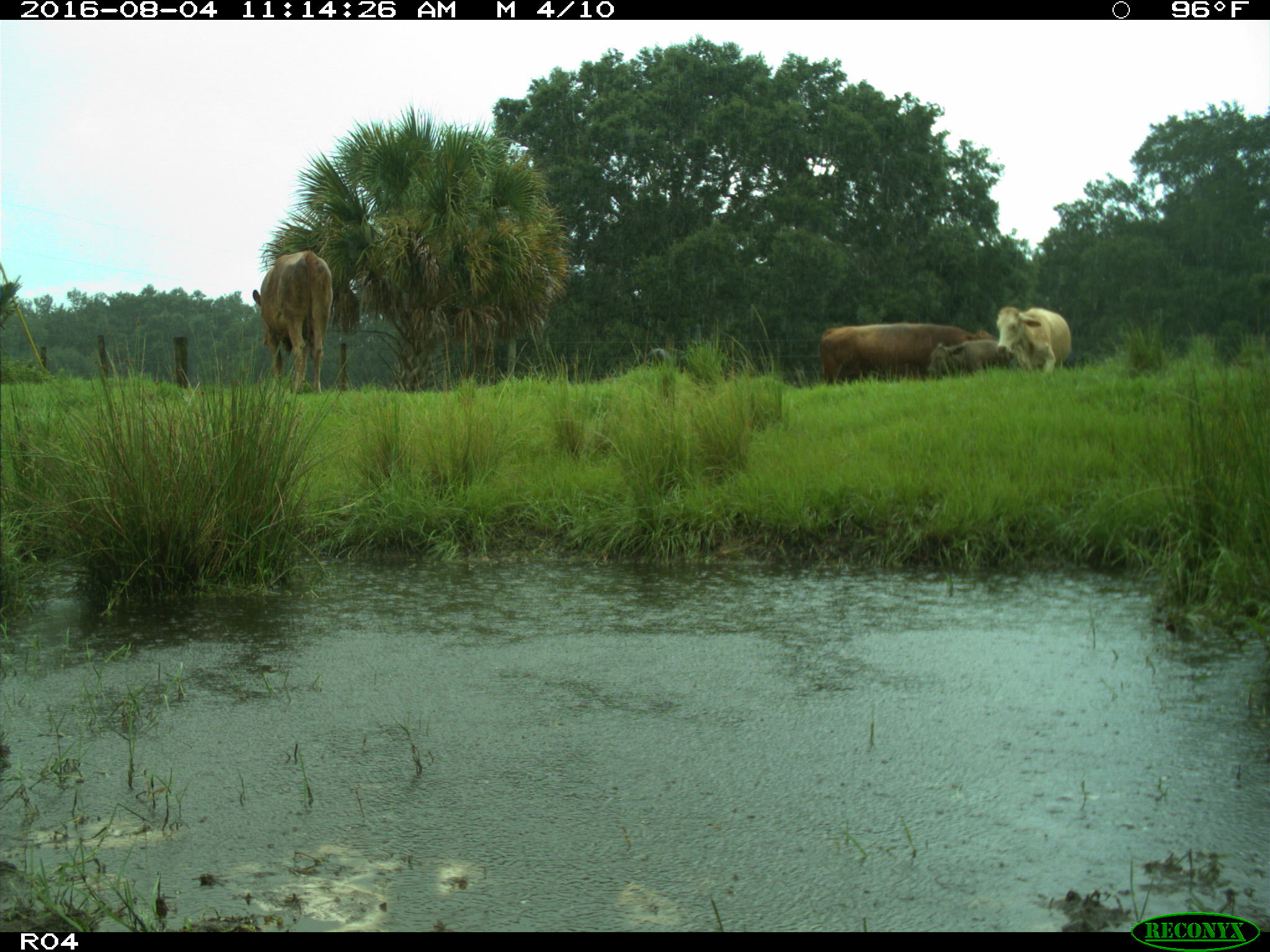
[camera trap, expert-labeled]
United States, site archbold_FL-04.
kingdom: Animalia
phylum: Chordata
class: Mammalia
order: Artiodactyla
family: Bovidae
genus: Bos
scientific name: Bos taurus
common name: domestic cow